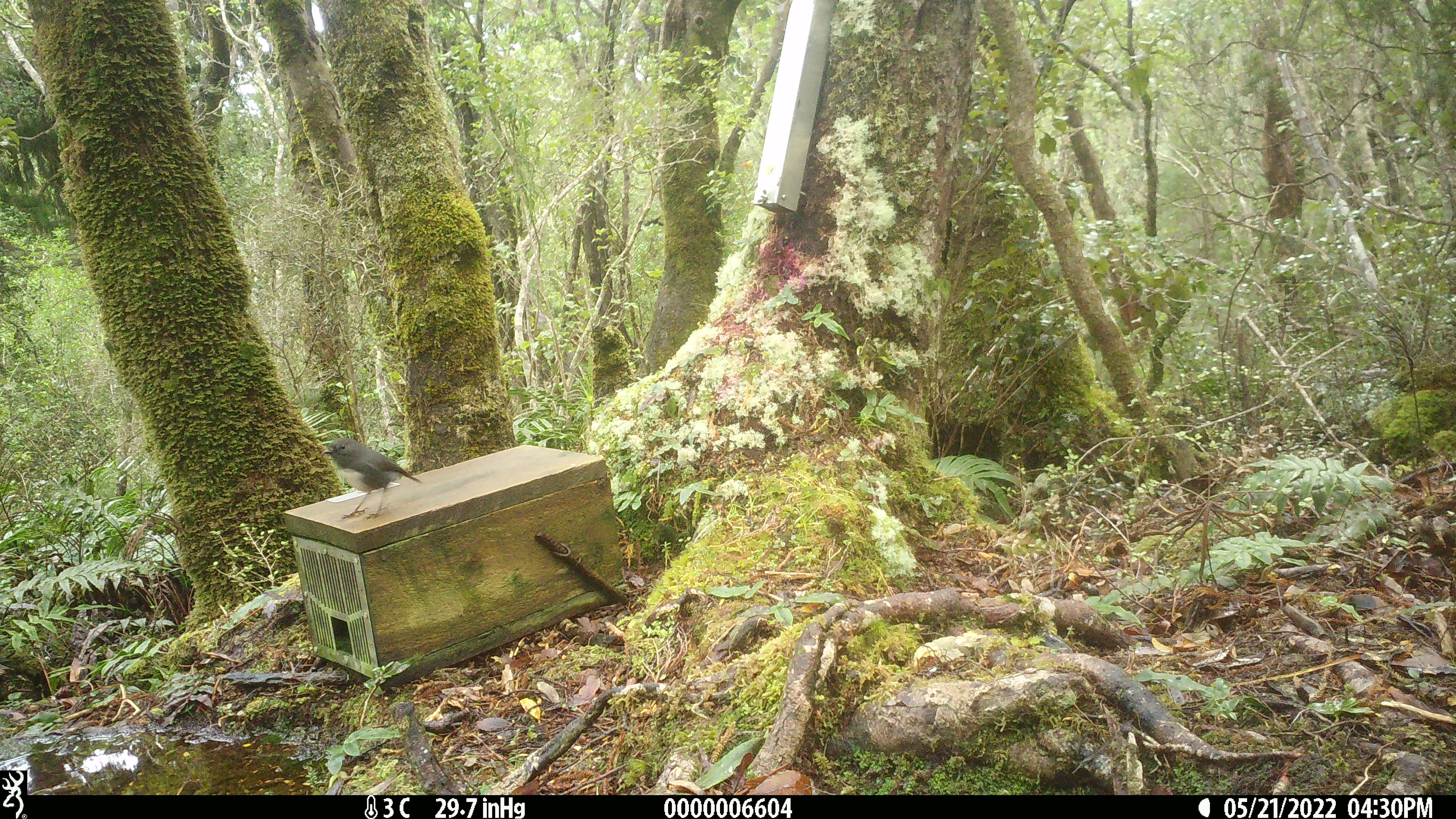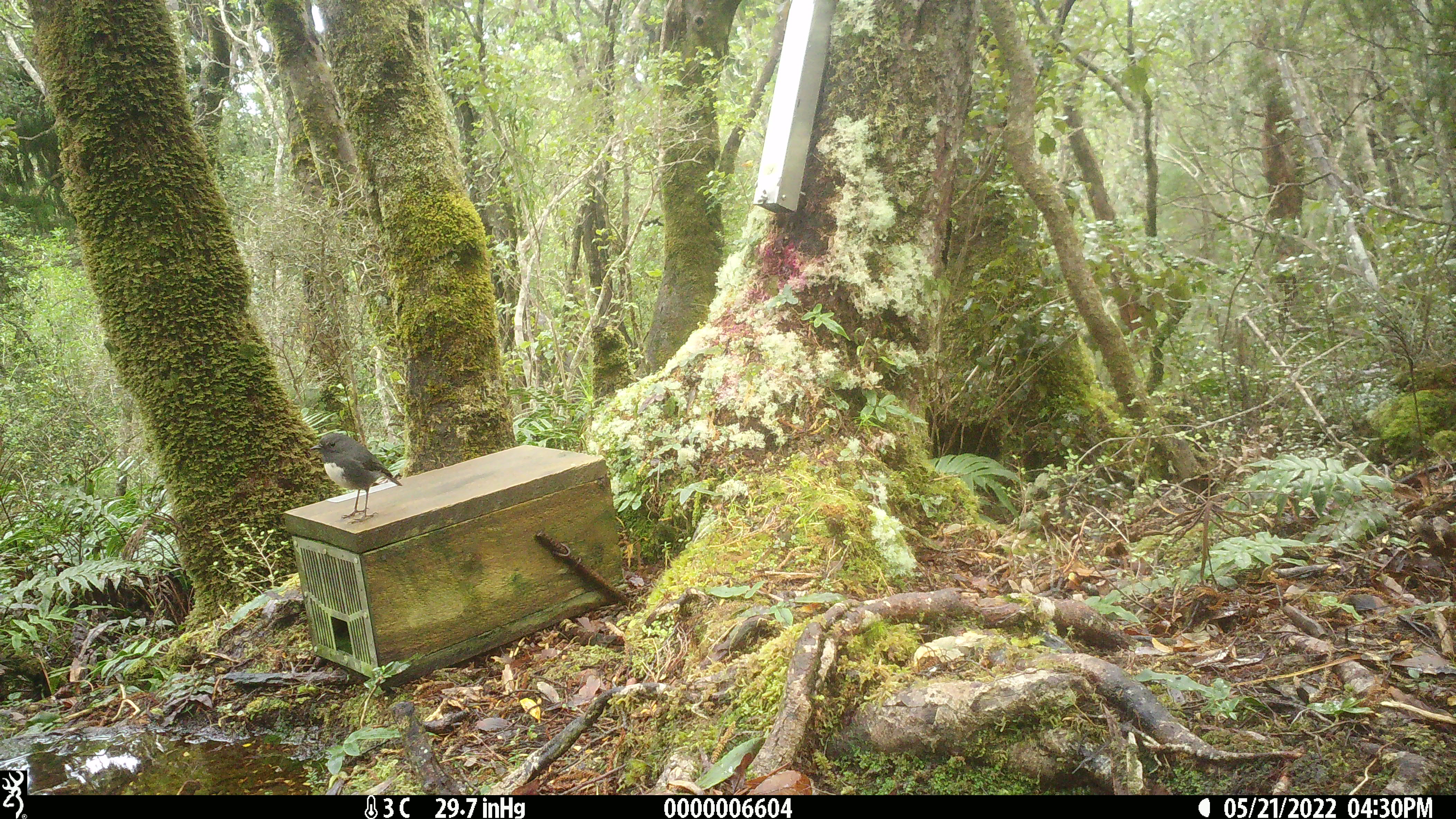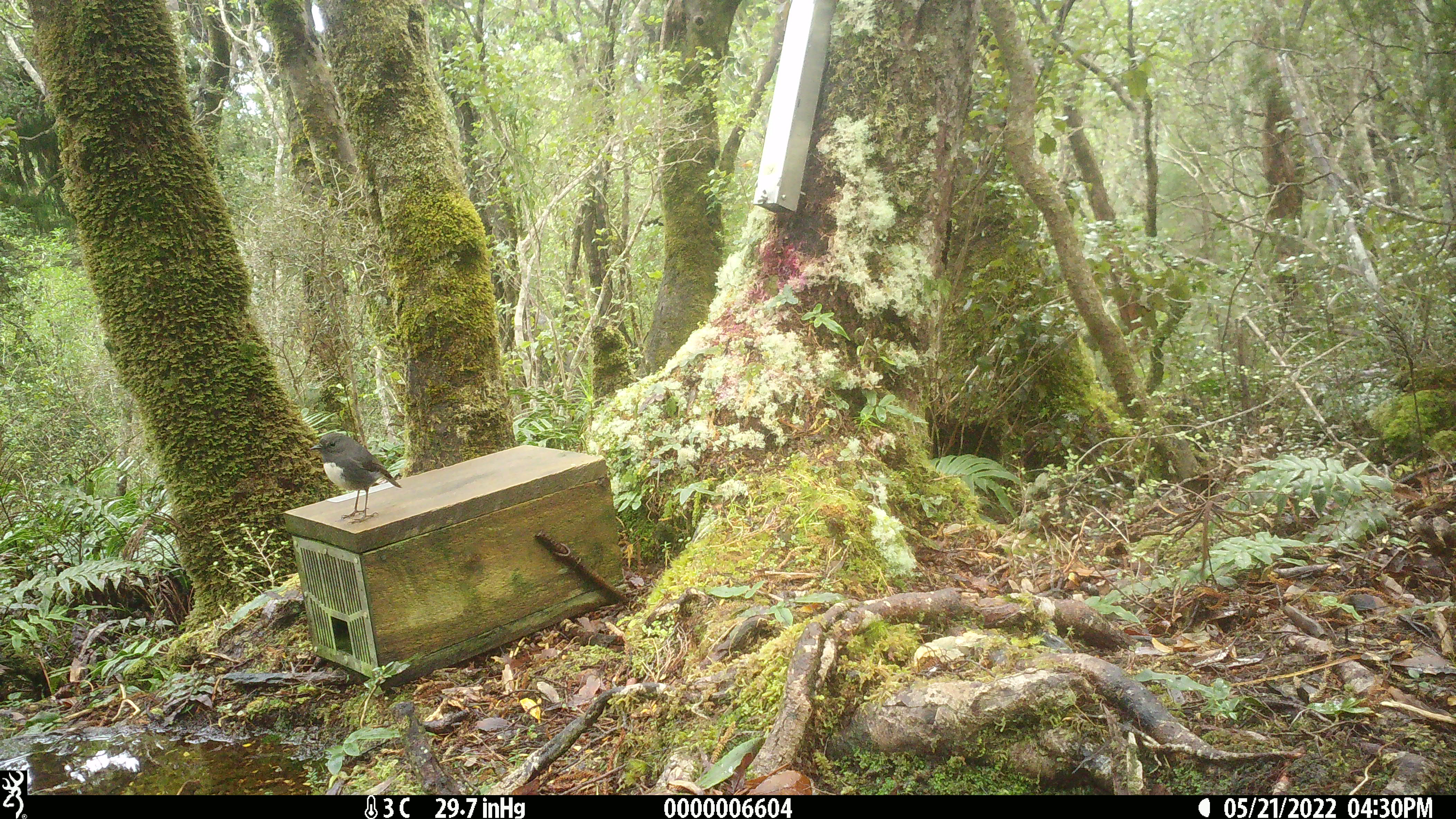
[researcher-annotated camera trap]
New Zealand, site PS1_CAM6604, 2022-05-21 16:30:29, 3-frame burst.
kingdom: Animalia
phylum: Chordata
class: Aves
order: Passeriformes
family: Petroicidae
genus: Petroica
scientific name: Petroica australis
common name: new zealand robin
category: robin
Robin (new zealand robin) (Petroica australis).